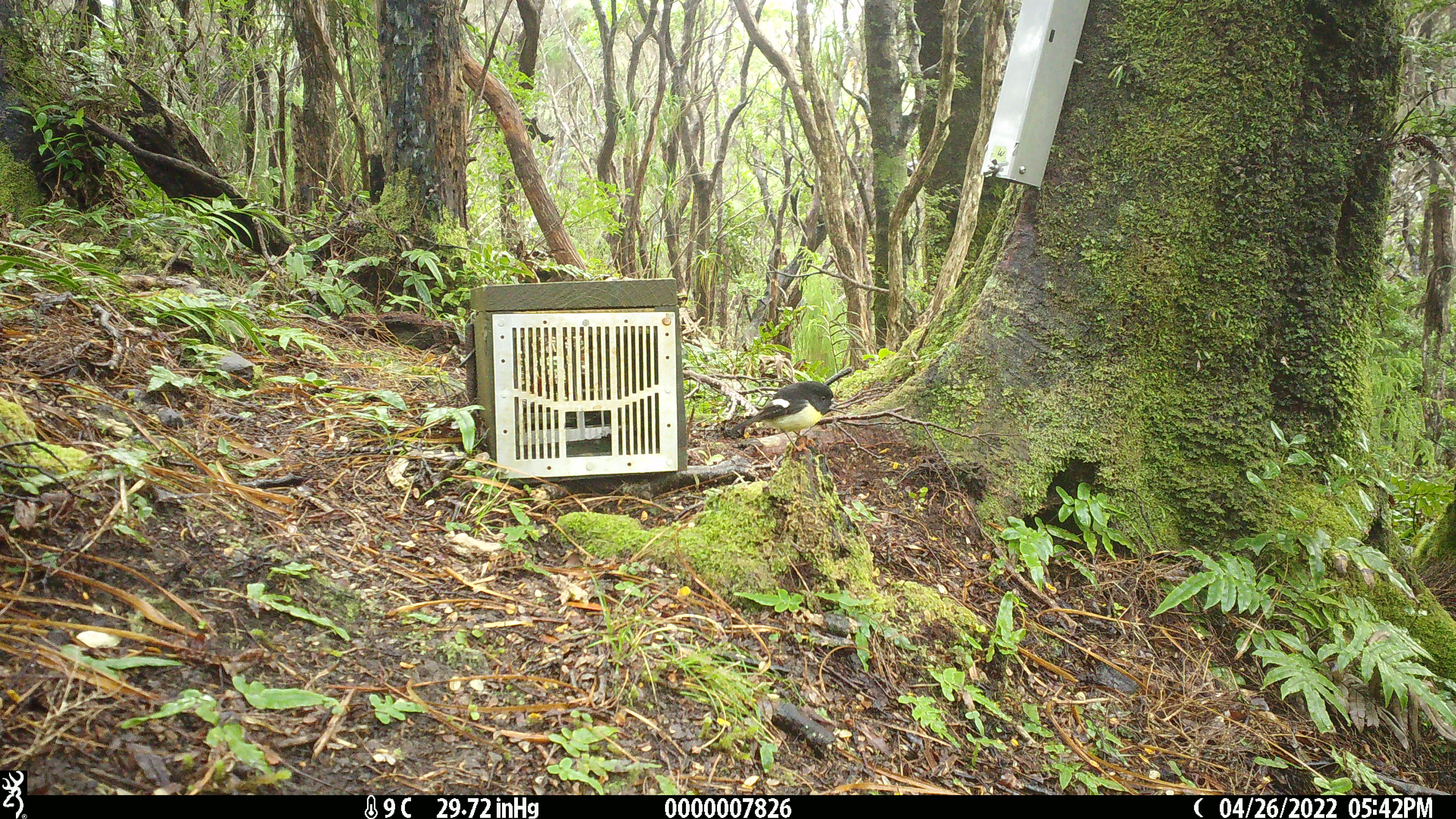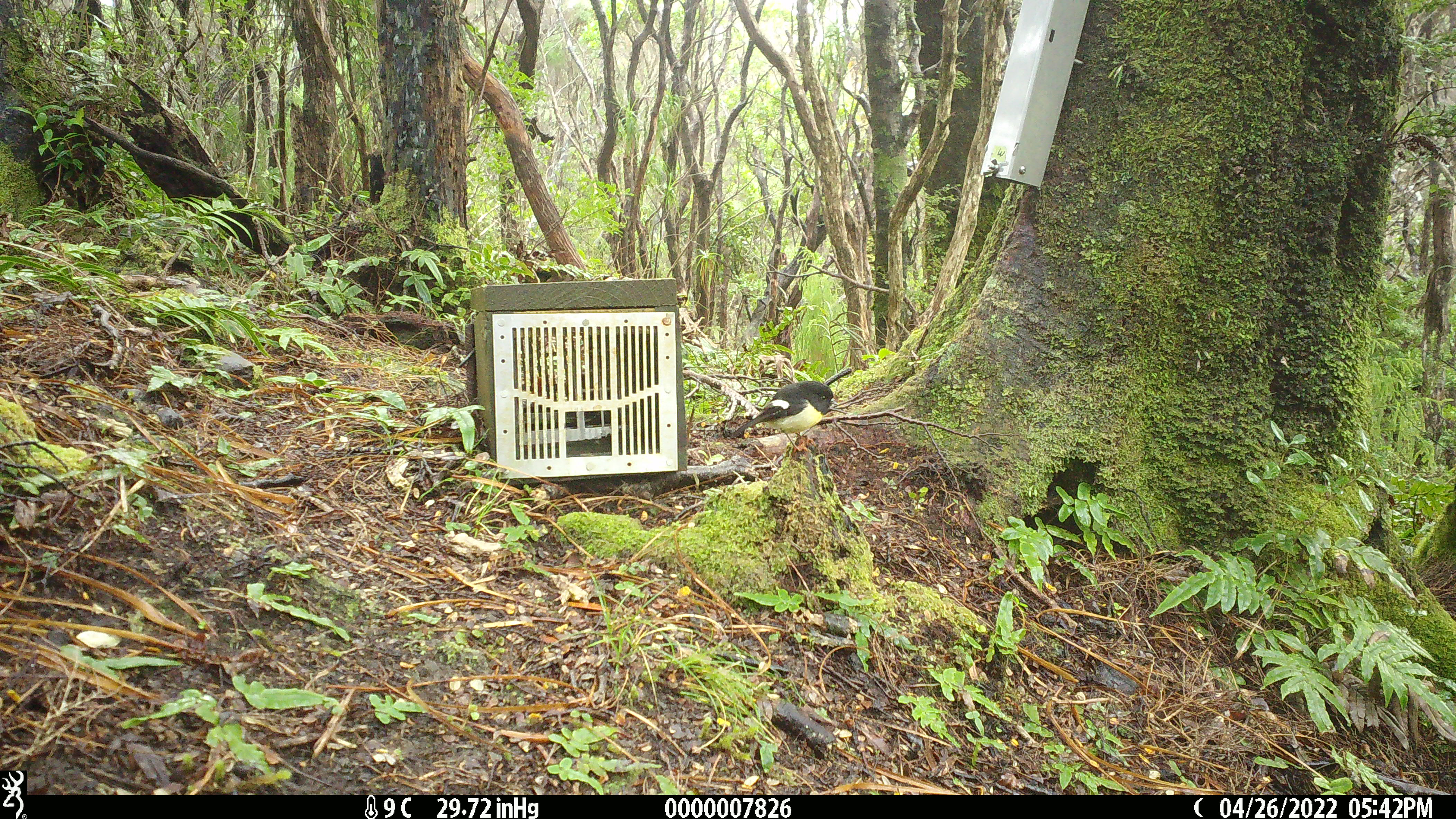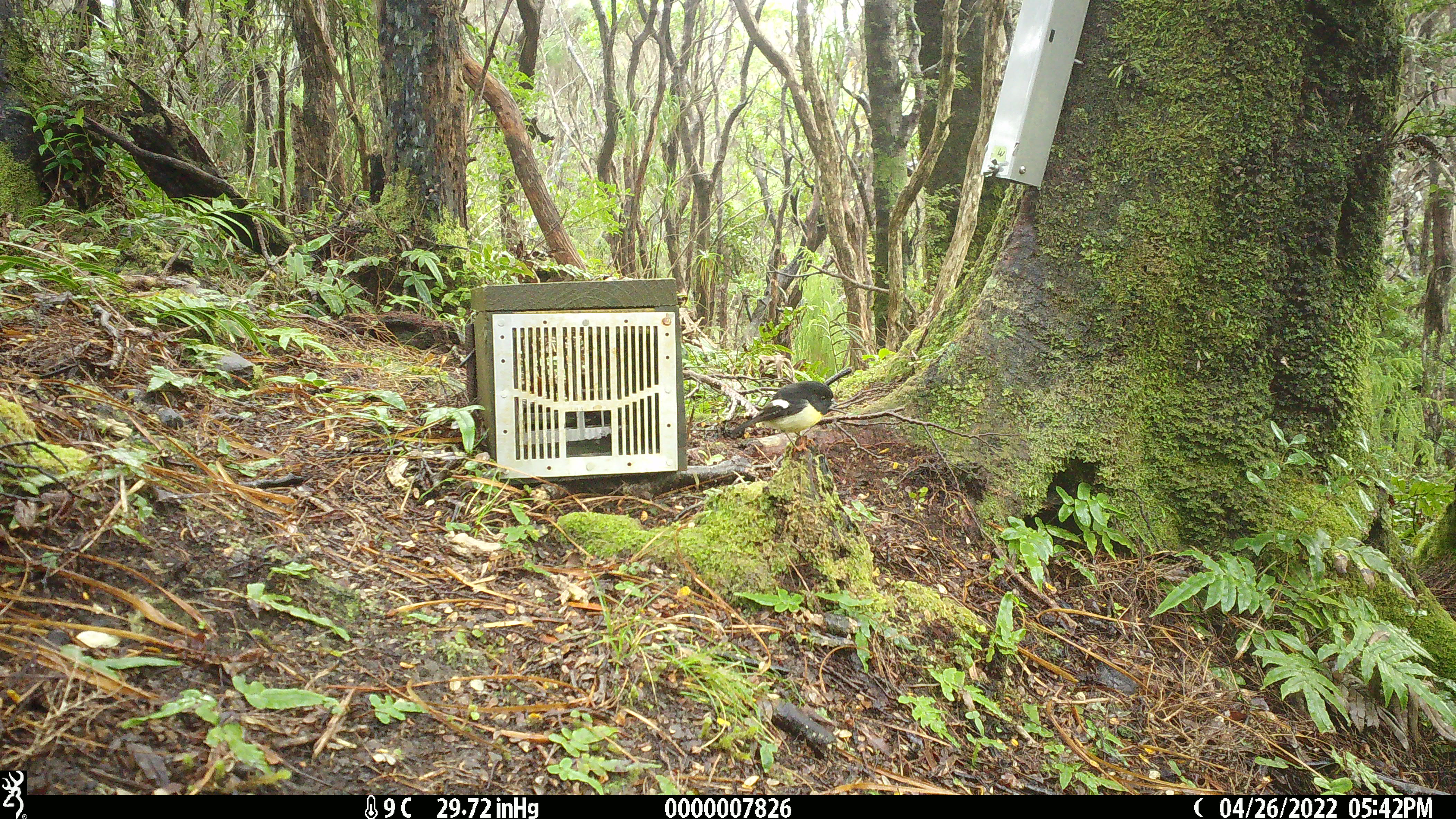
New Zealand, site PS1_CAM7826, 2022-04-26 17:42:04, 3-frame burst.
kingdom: Animalia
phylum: Chordata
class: Aves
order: Passeriformes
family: Petroicidae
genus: Petroica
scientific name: Petroica macrocephala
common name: tomtit